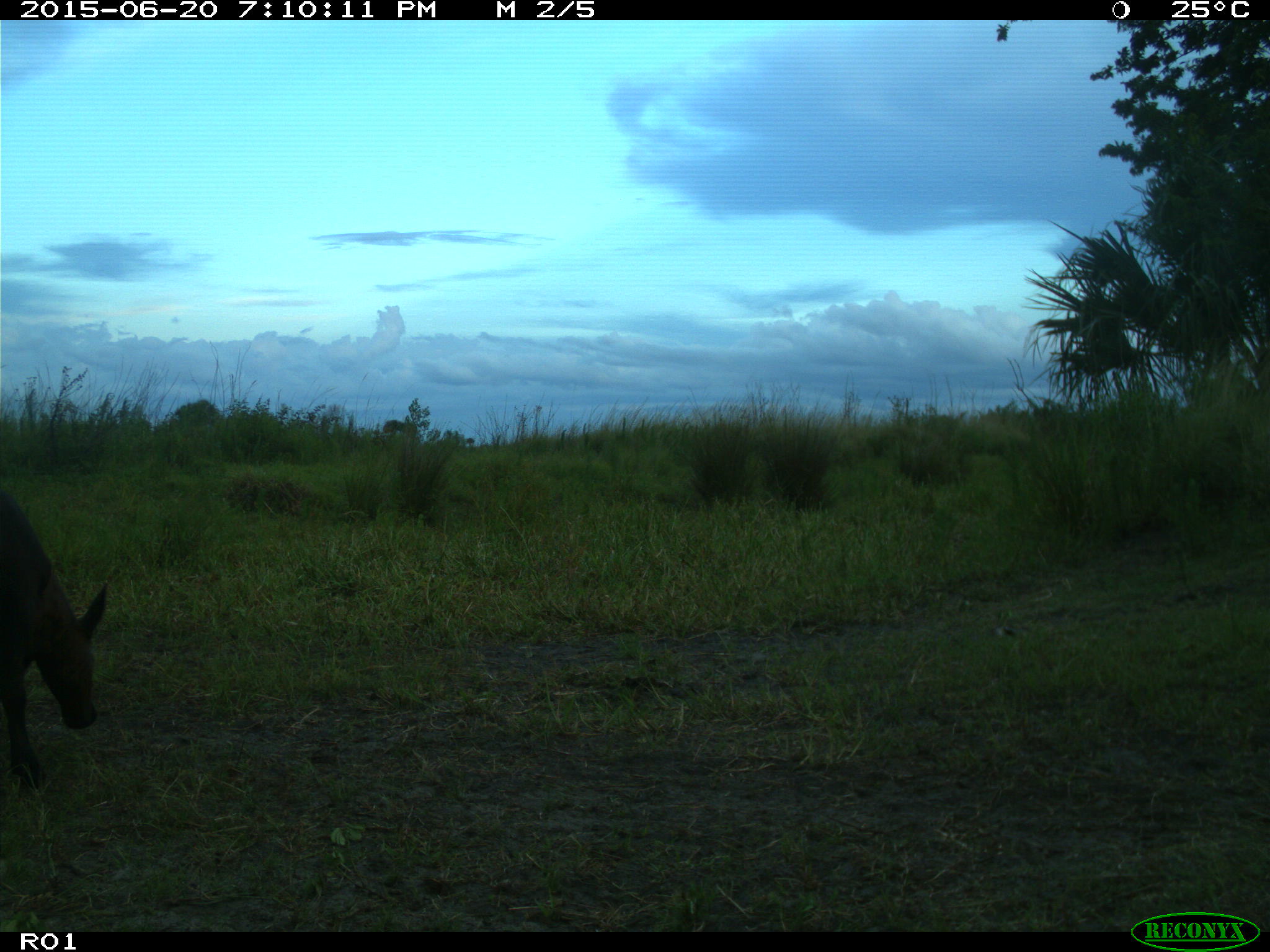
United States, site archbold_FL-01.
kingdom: Animalia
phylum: Chordata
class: Mammalia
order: Artiodactyla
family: Bovidae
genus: Bos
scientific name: Bos taurus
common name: domestic cow